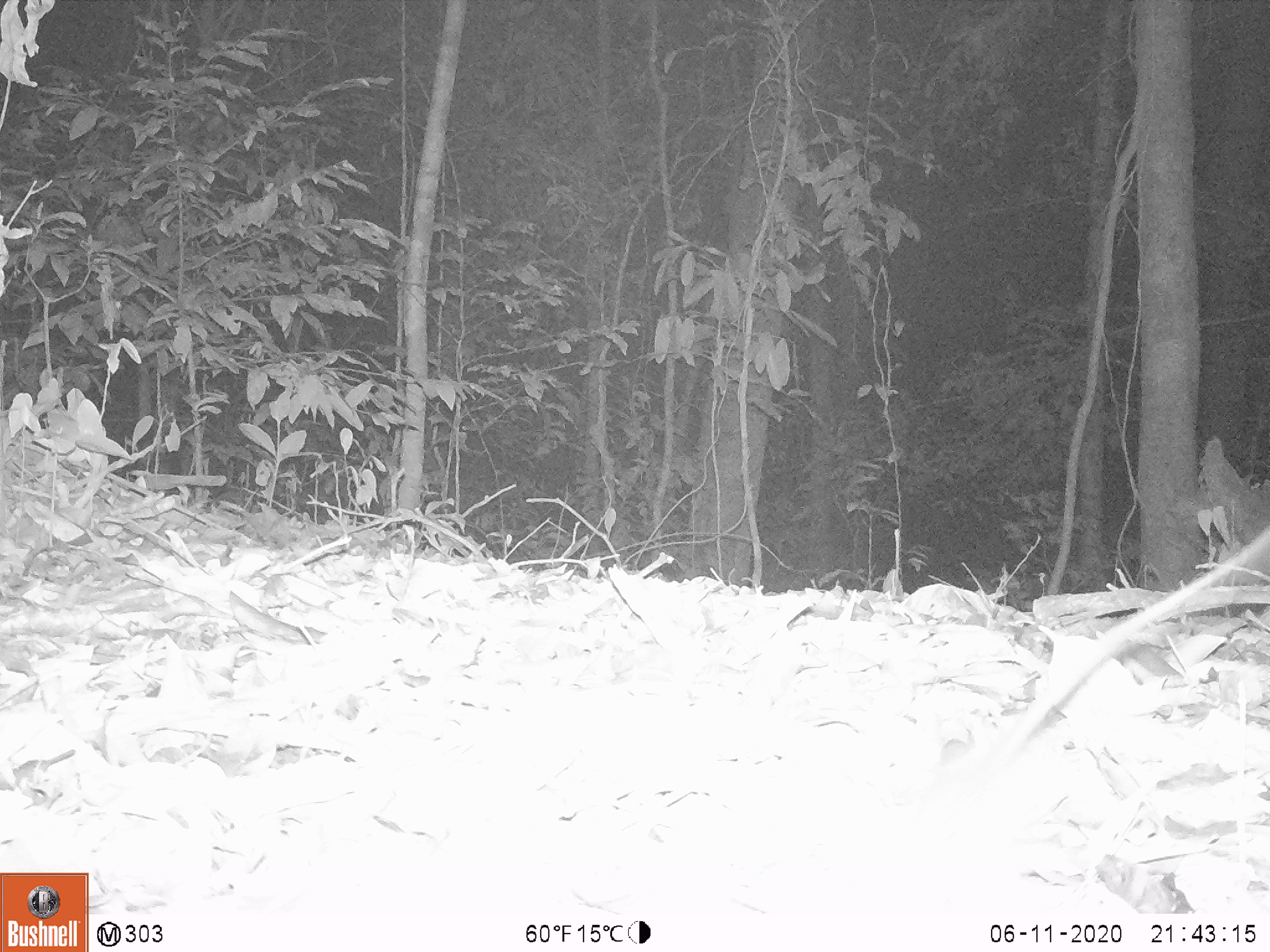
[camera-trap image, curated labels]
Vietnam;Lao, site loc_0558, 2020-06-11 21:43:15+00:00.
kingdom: Animalia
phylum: Chordata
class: Mammalia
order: Rodentia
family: Muridae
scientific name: Muridae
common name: old-world mice and rats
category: unidentified murid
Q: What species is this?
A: Unidentified murid (old-world mice and rats) (Muridae).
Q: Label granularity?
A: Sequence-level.